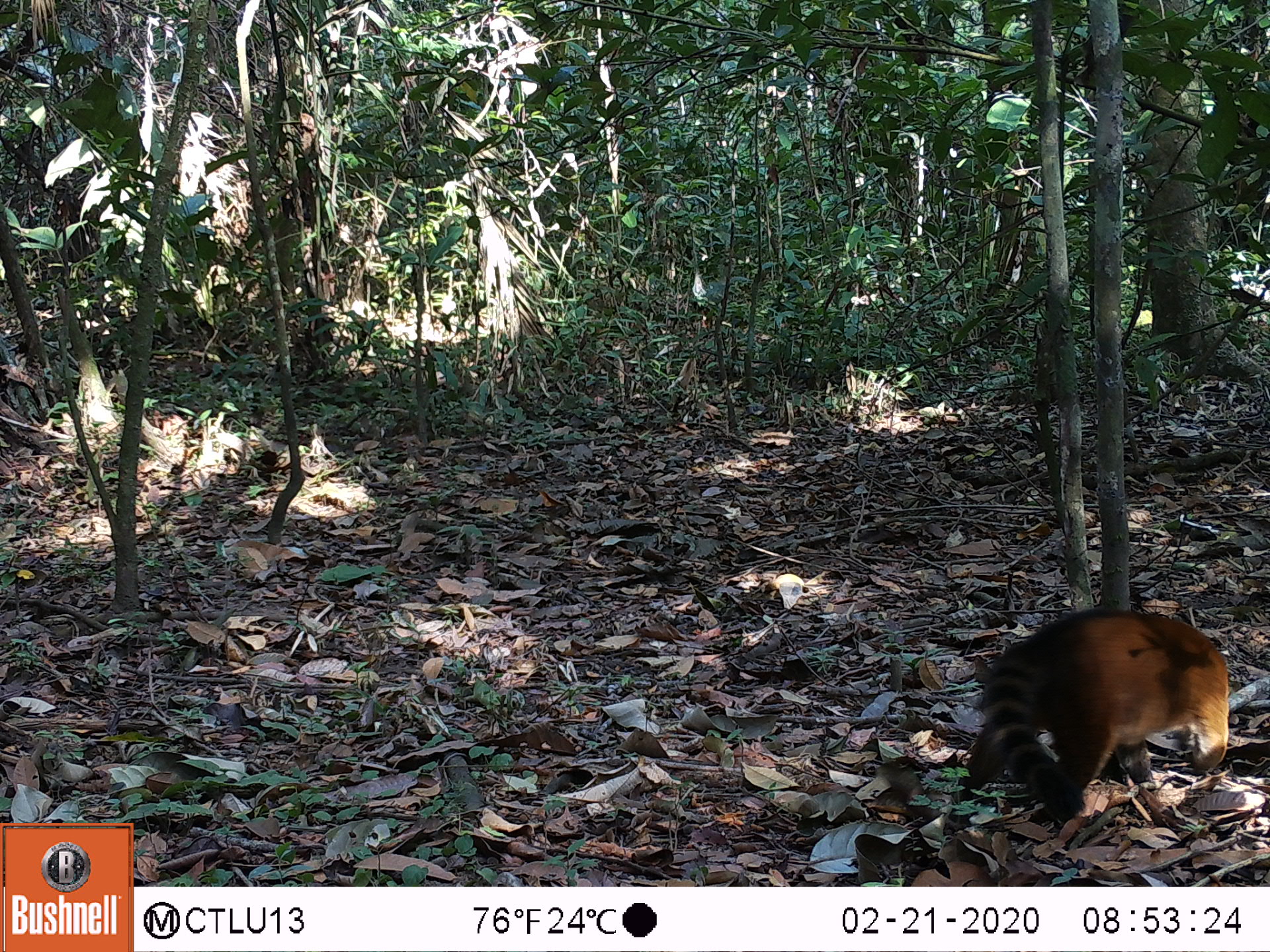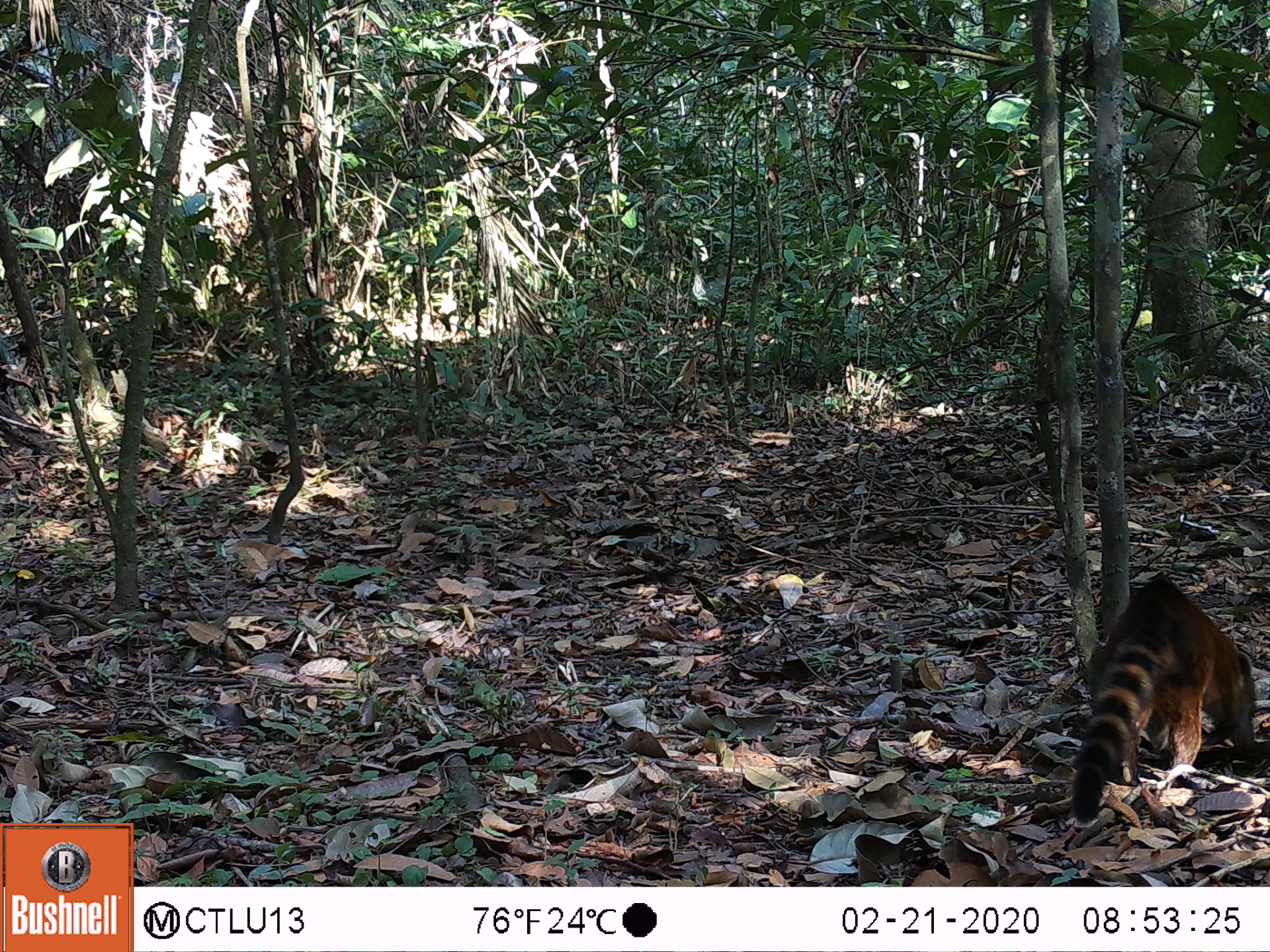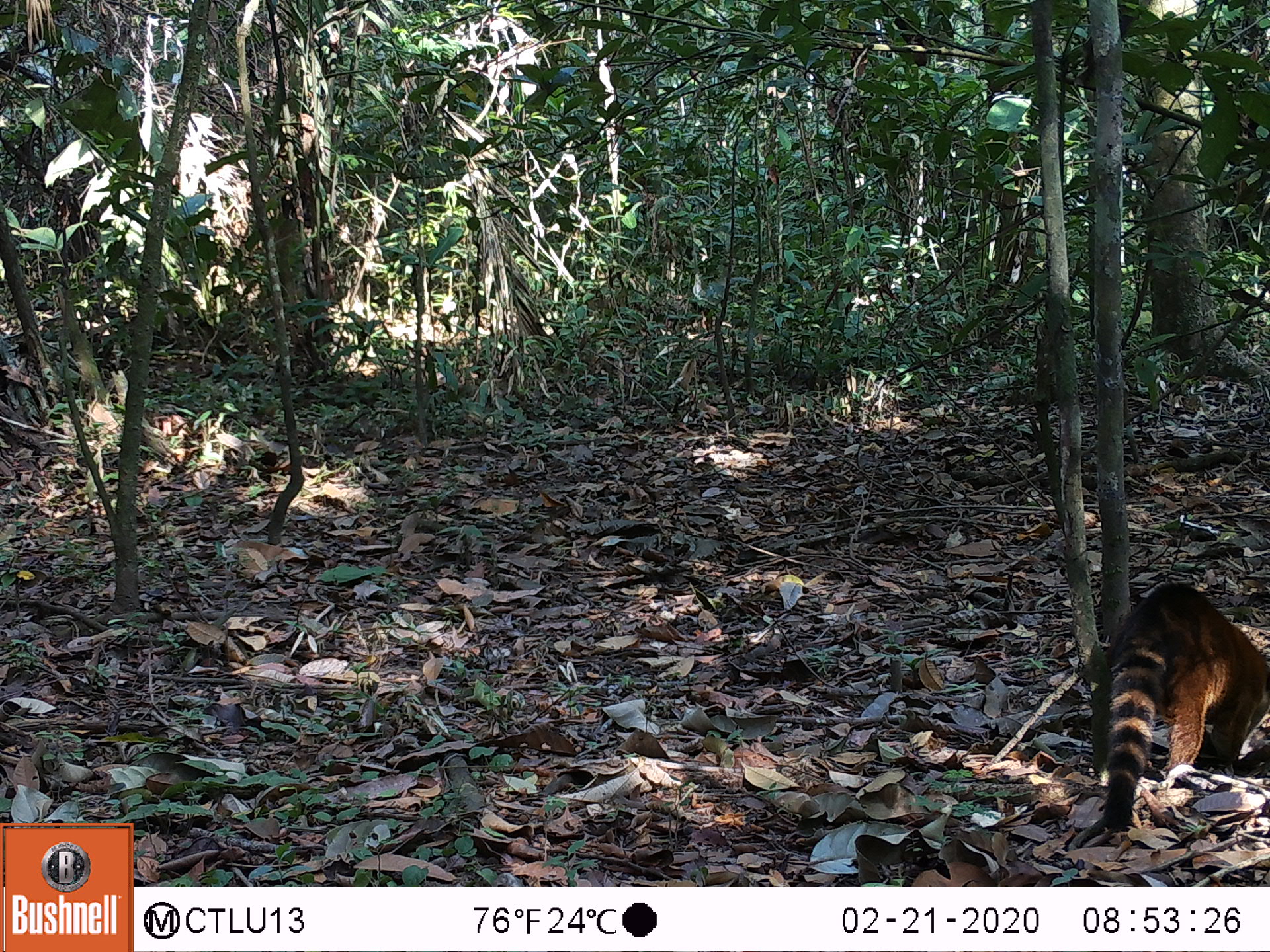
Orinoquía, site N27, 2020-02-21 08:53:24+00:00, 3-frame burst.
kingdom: Animalia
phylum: Chordata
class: Mammalia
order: Carnivora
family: Procyonidae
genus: Nasua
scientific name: Nasua nasua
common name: south american coati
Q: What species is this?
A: South american coati (Nasua nasua).